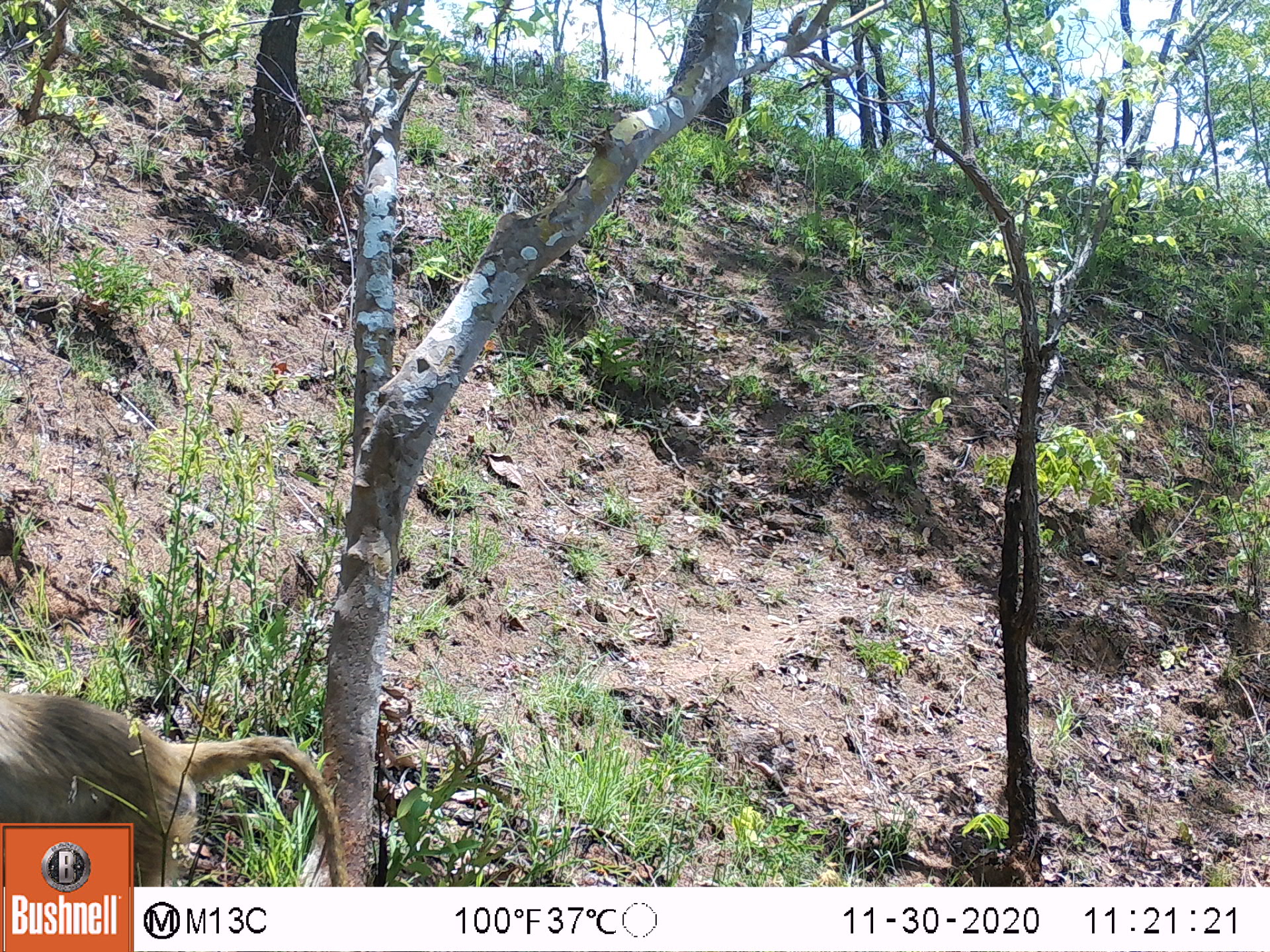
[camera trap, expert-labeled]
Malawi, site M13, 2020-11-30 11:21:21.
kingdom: Animalia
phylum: Chordata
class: Mammalia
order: Primates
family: Cercopithecidae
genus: Papio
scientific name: Papio cynocephalus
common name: yellow baboon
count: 1